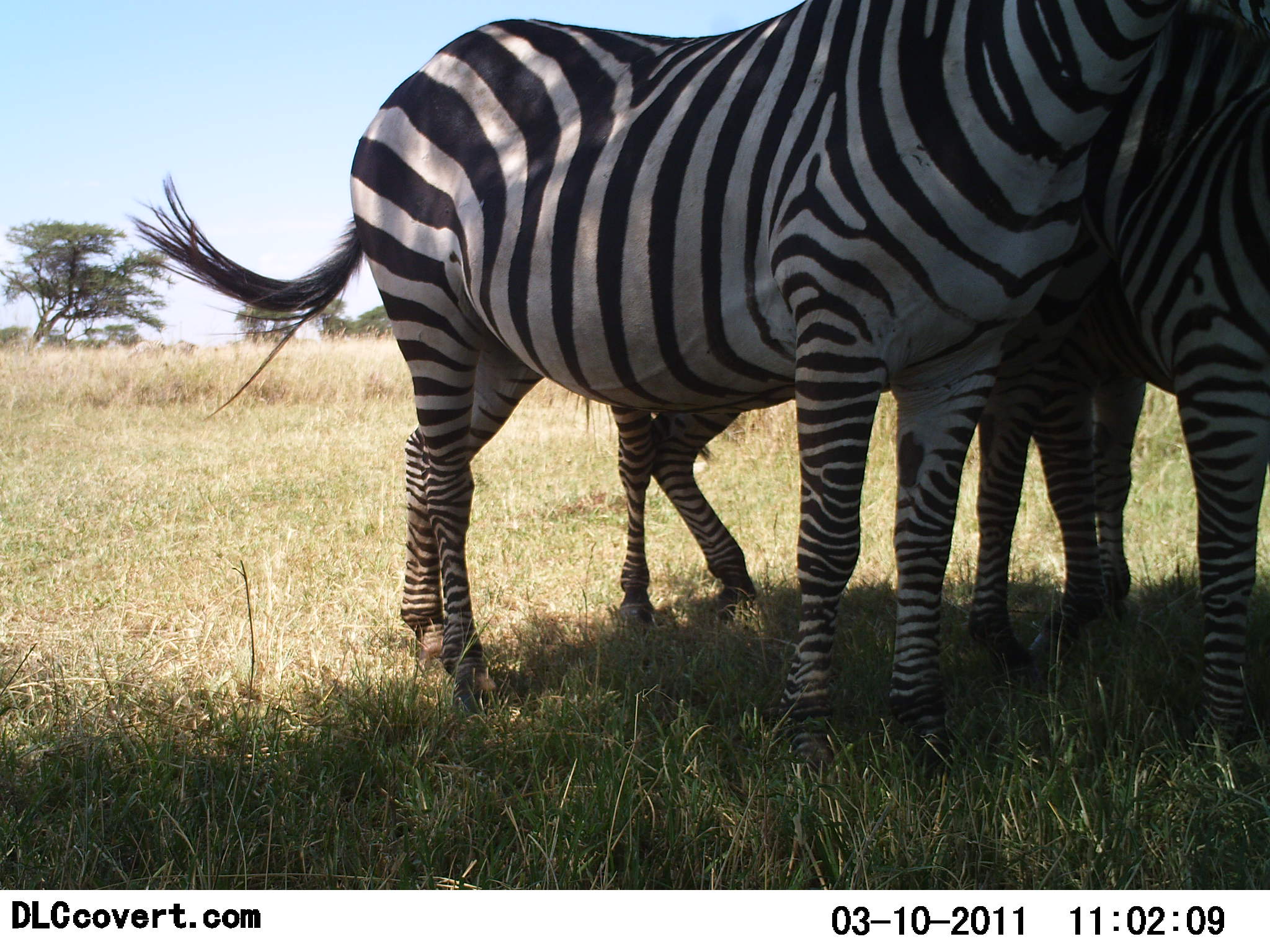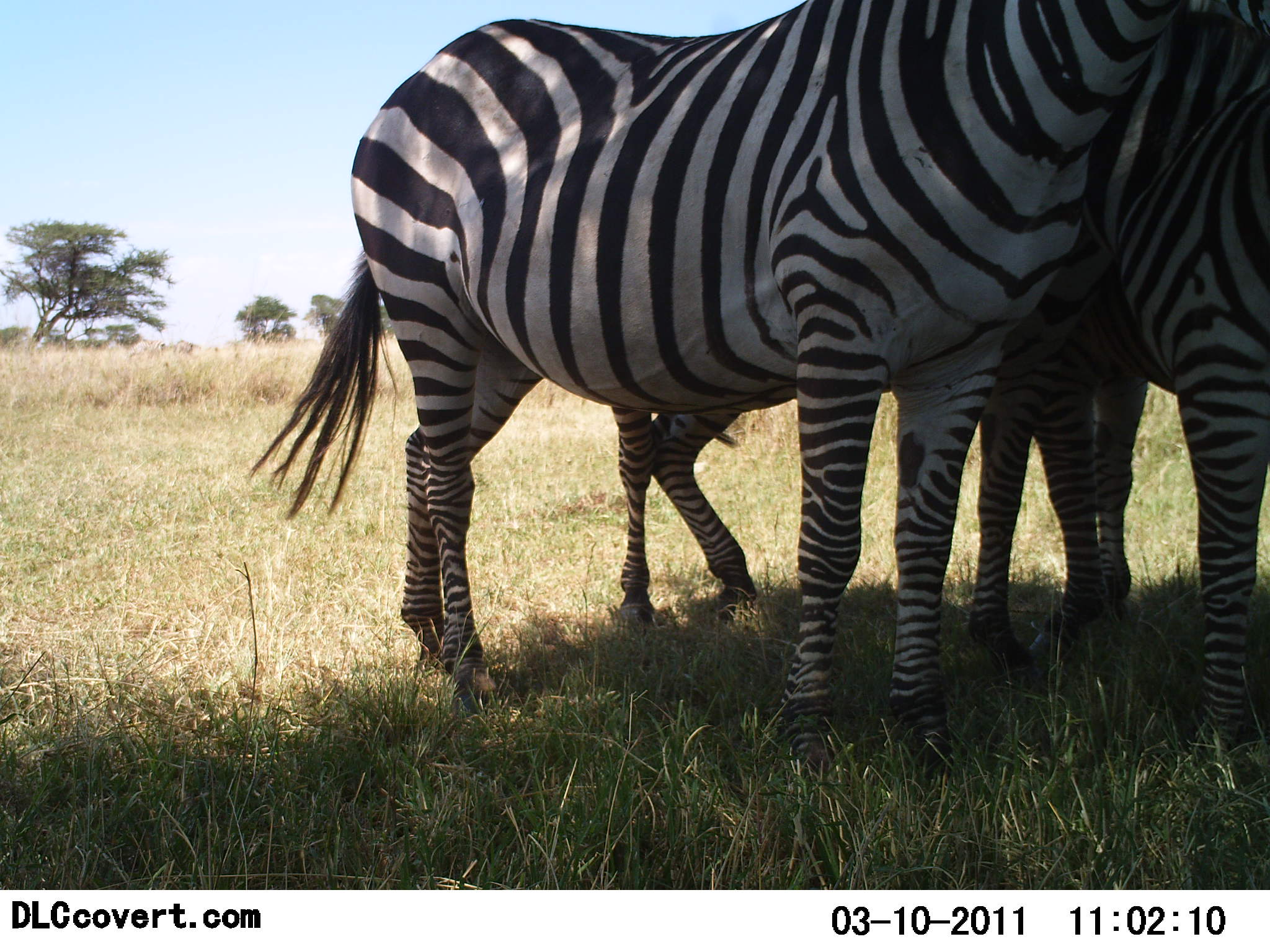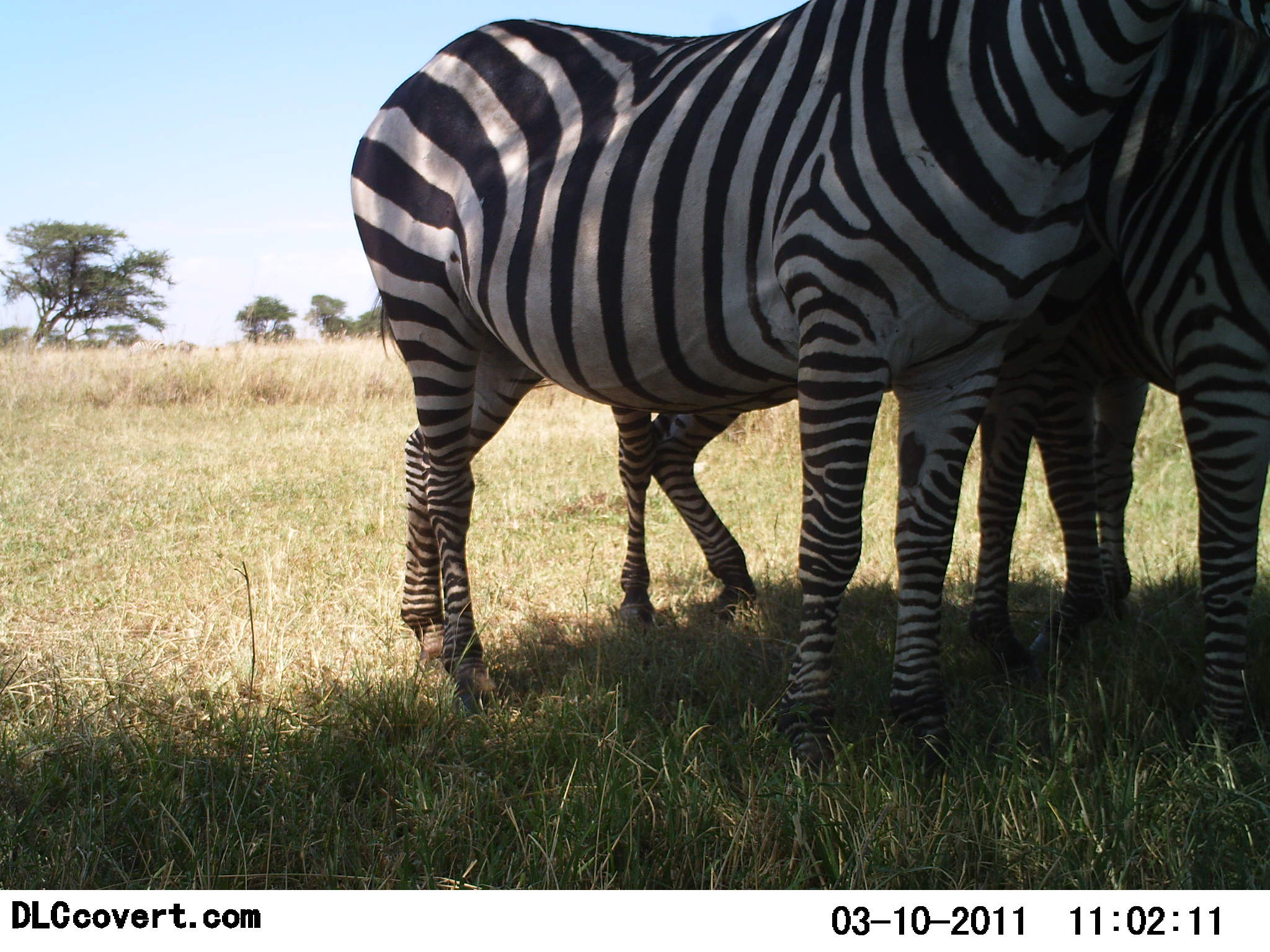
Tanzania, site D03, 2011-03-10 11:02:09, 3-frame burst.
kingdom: Animalia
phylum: Chordata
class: Mammalia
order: Perissodactyla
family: Equidae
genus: Equus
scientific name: Equus quagga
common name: plains zebra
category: zebra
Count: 3.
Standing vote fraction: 92%.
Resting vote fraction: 8%.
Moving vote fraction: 0%.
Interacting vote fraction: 8%.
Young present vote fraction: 17%.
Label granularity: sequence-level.